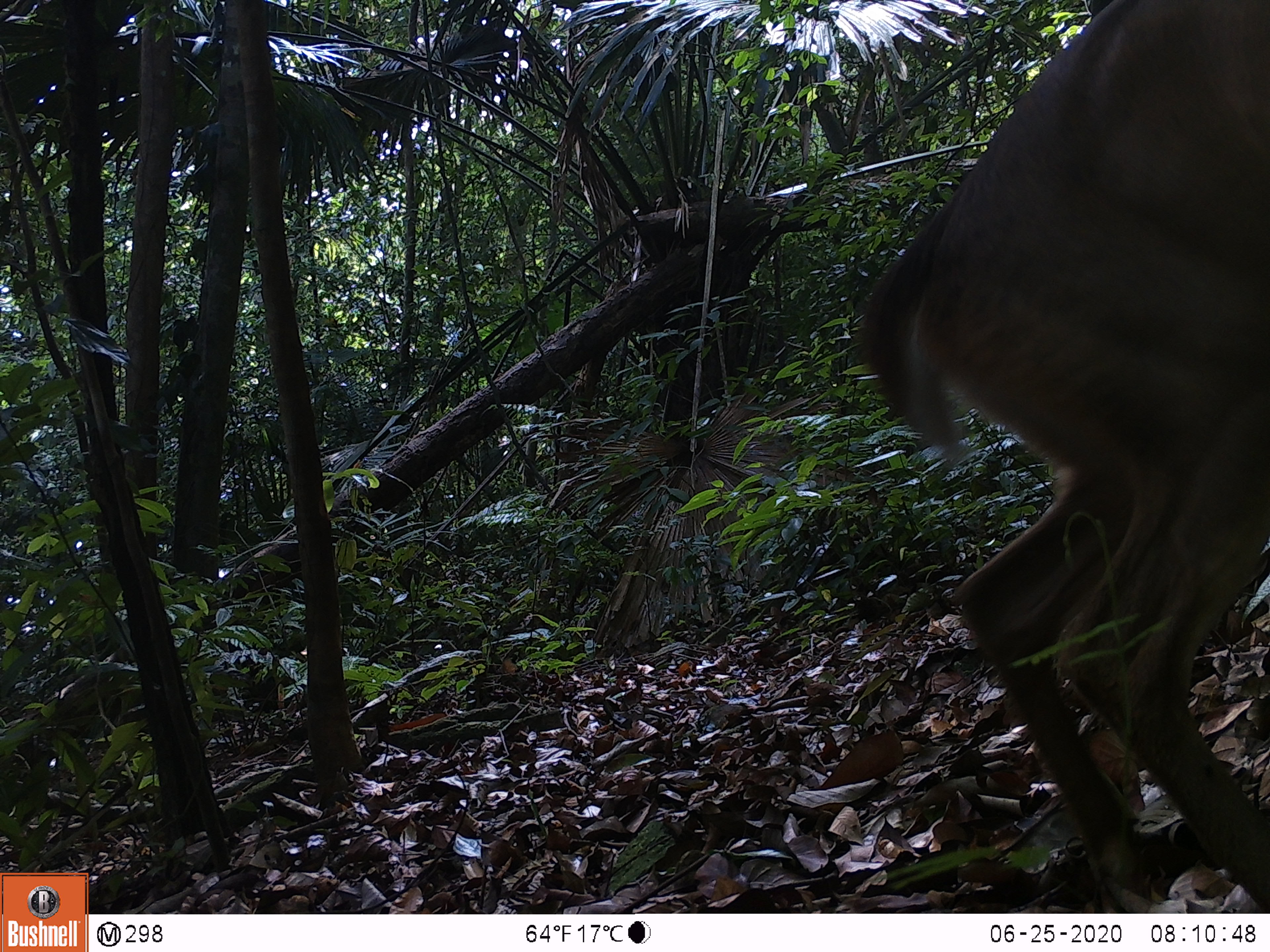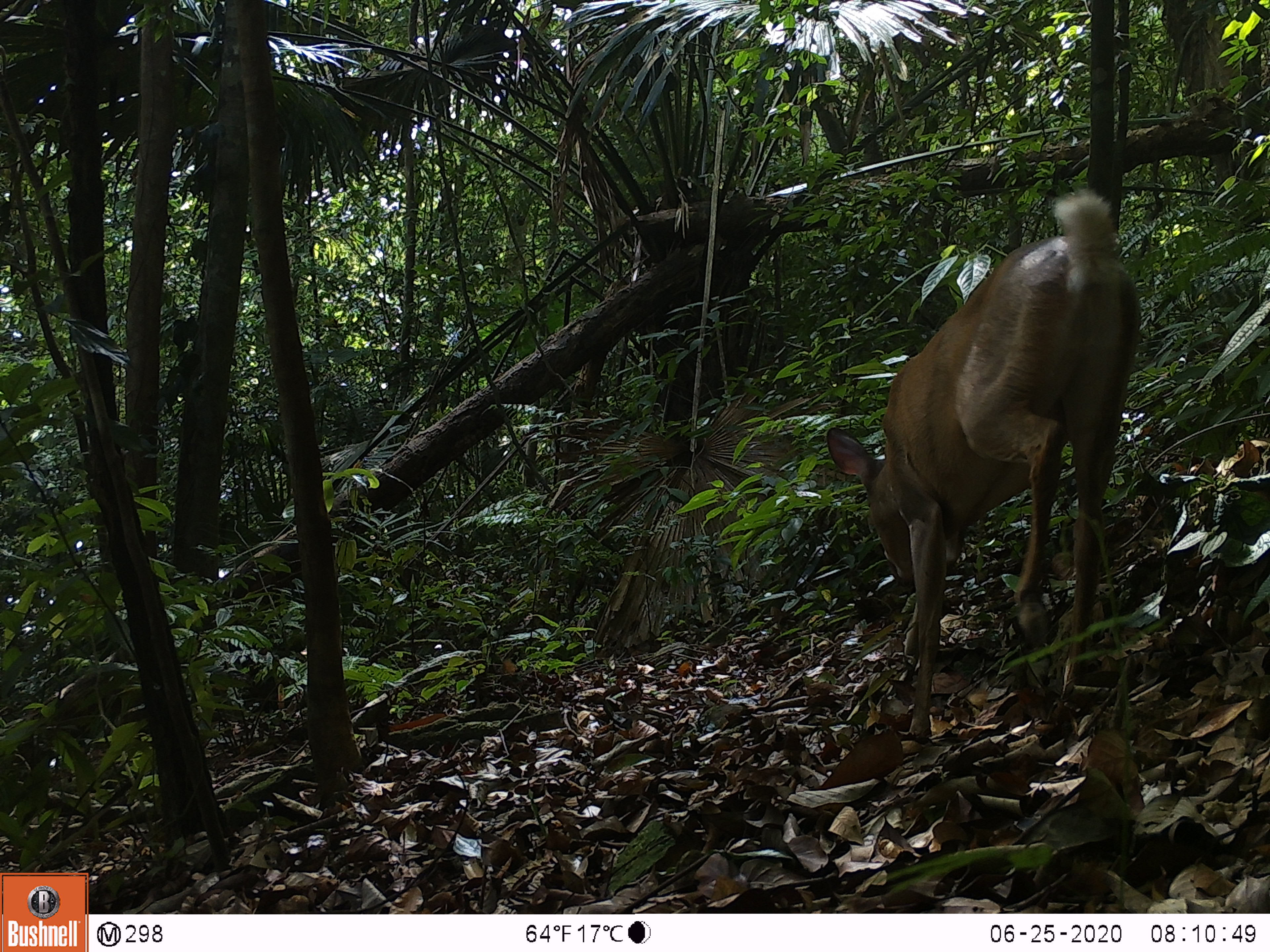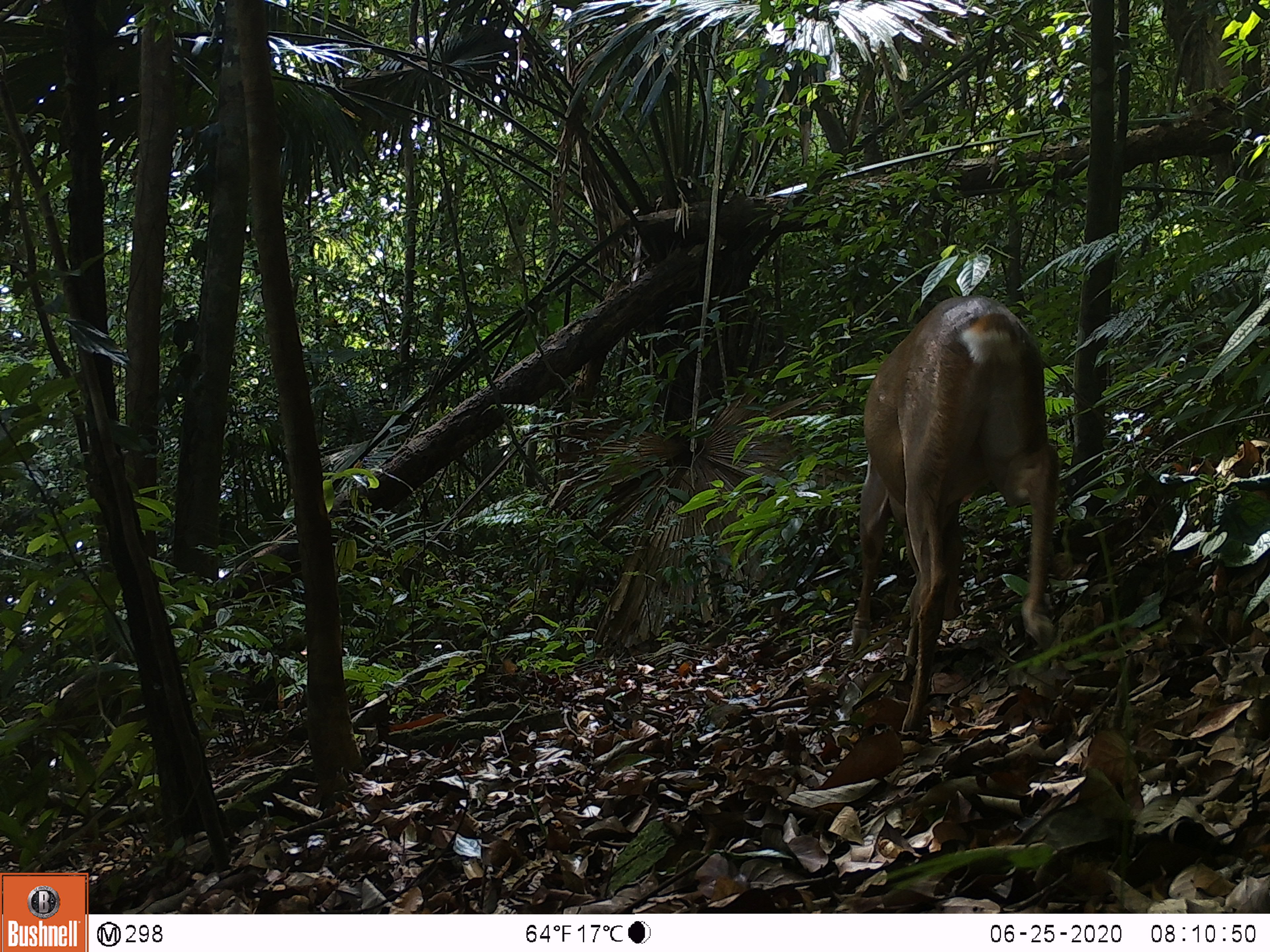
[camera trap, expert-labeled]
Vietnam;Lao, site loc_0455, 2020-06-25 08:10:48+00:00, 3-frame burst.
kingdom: Animalia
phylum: Chordata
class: Mammalia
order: Artiodactyla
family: Cervidae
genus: Muntiacus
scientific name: Muntiacus vuquangensis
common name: large-antlered muntjac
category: large antlered muntjac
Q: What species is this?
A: Large antlered muntjac (large-antlered muntjac) (Muntiacus vuquangensis).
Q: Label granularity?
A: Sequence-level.